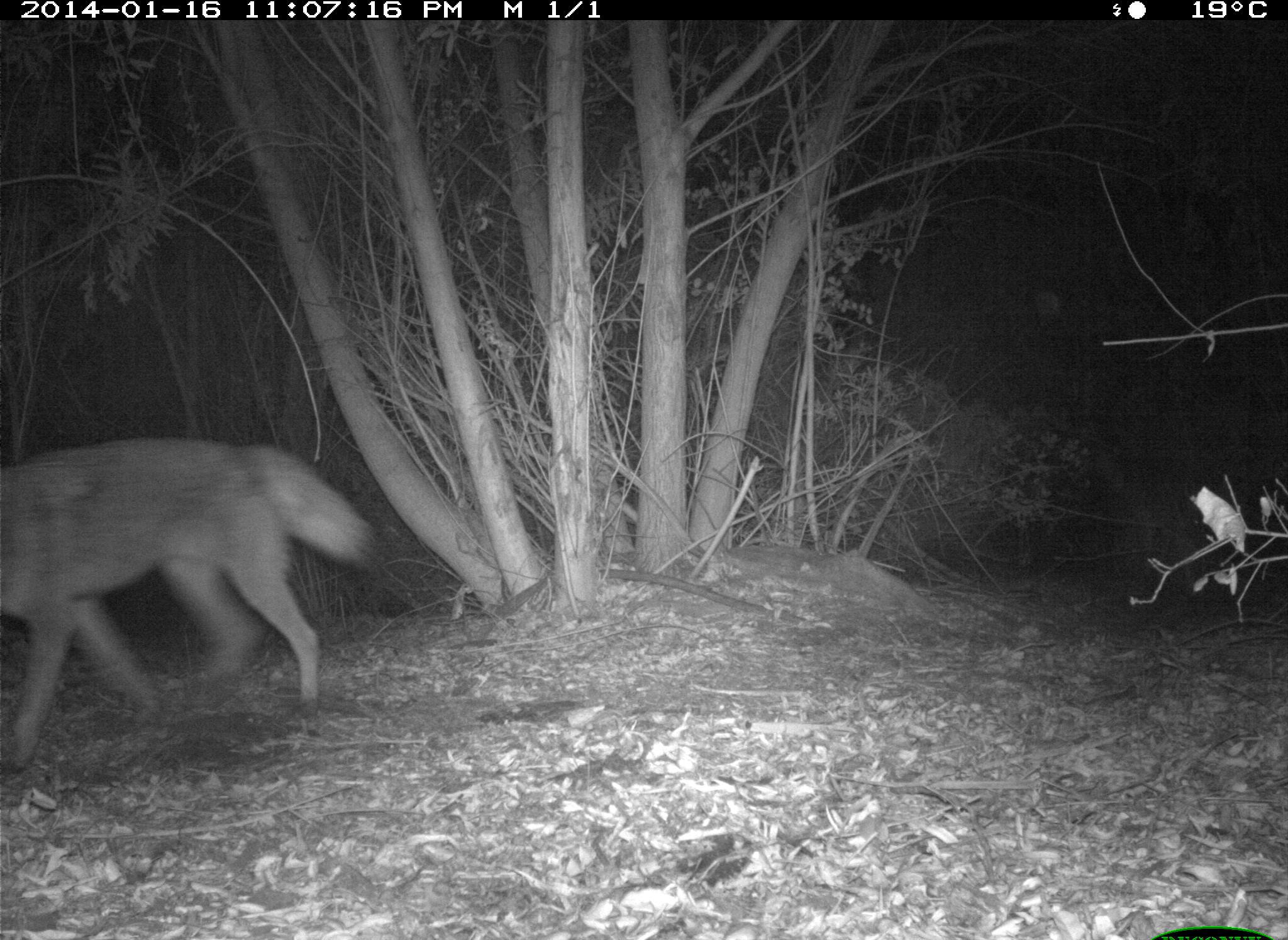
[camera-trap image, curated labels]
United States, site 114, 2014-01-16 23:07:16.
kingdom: Animalia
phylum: Chordata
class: Mammalia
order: Carnivora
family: Canidae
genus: Canis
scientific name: Canis latrans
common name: coyote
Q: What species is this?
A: Coyote (Canis latrans).